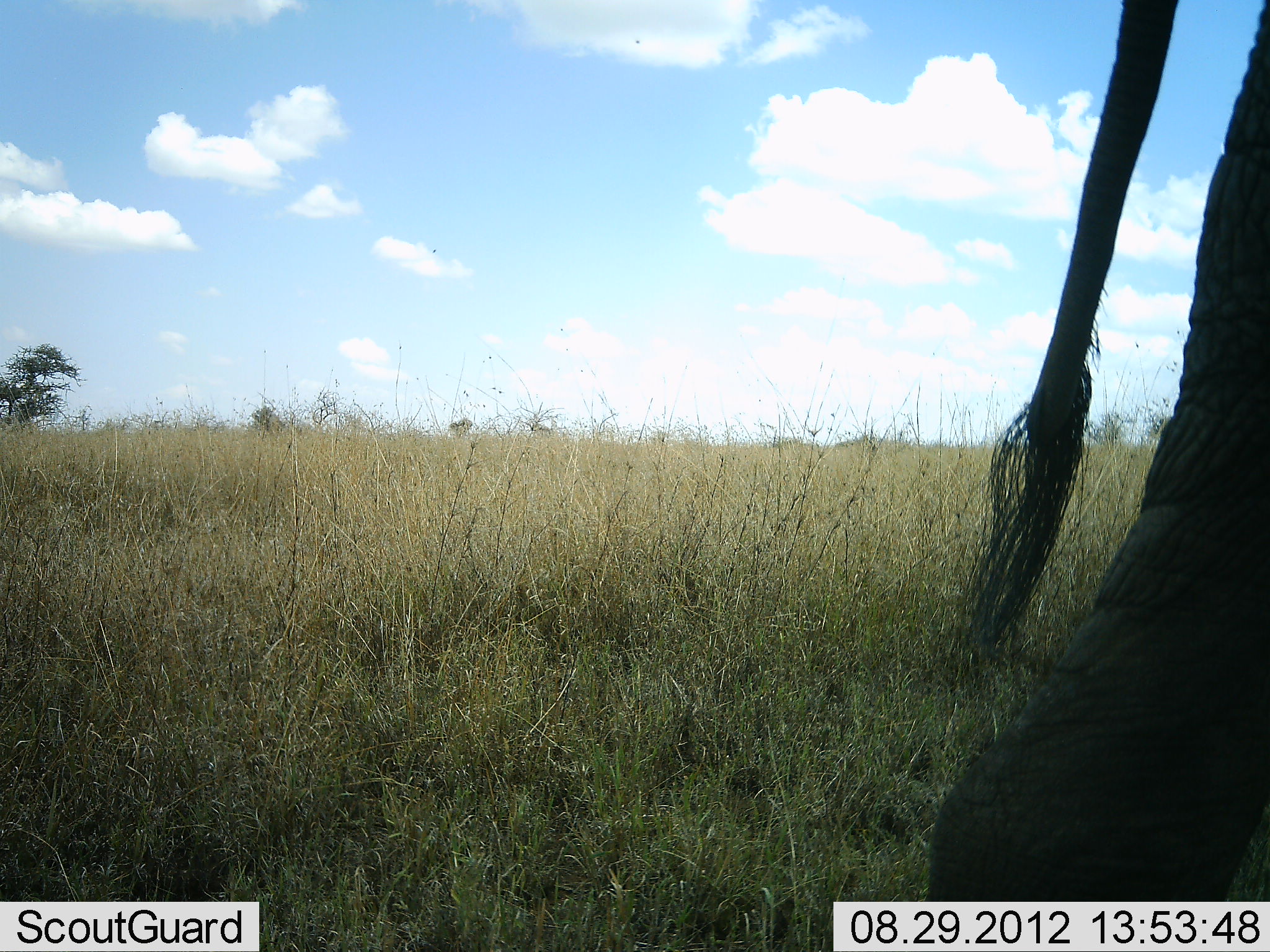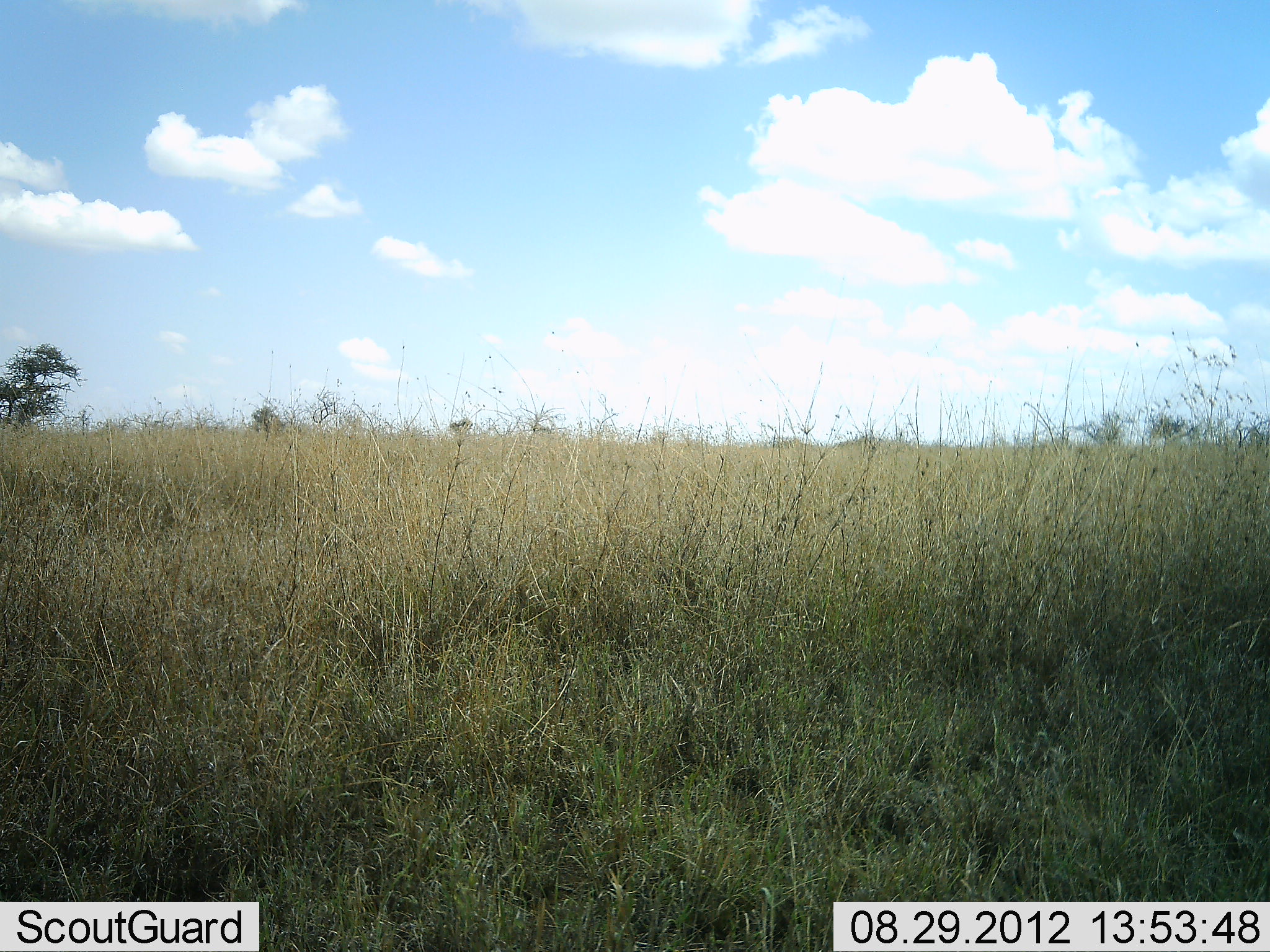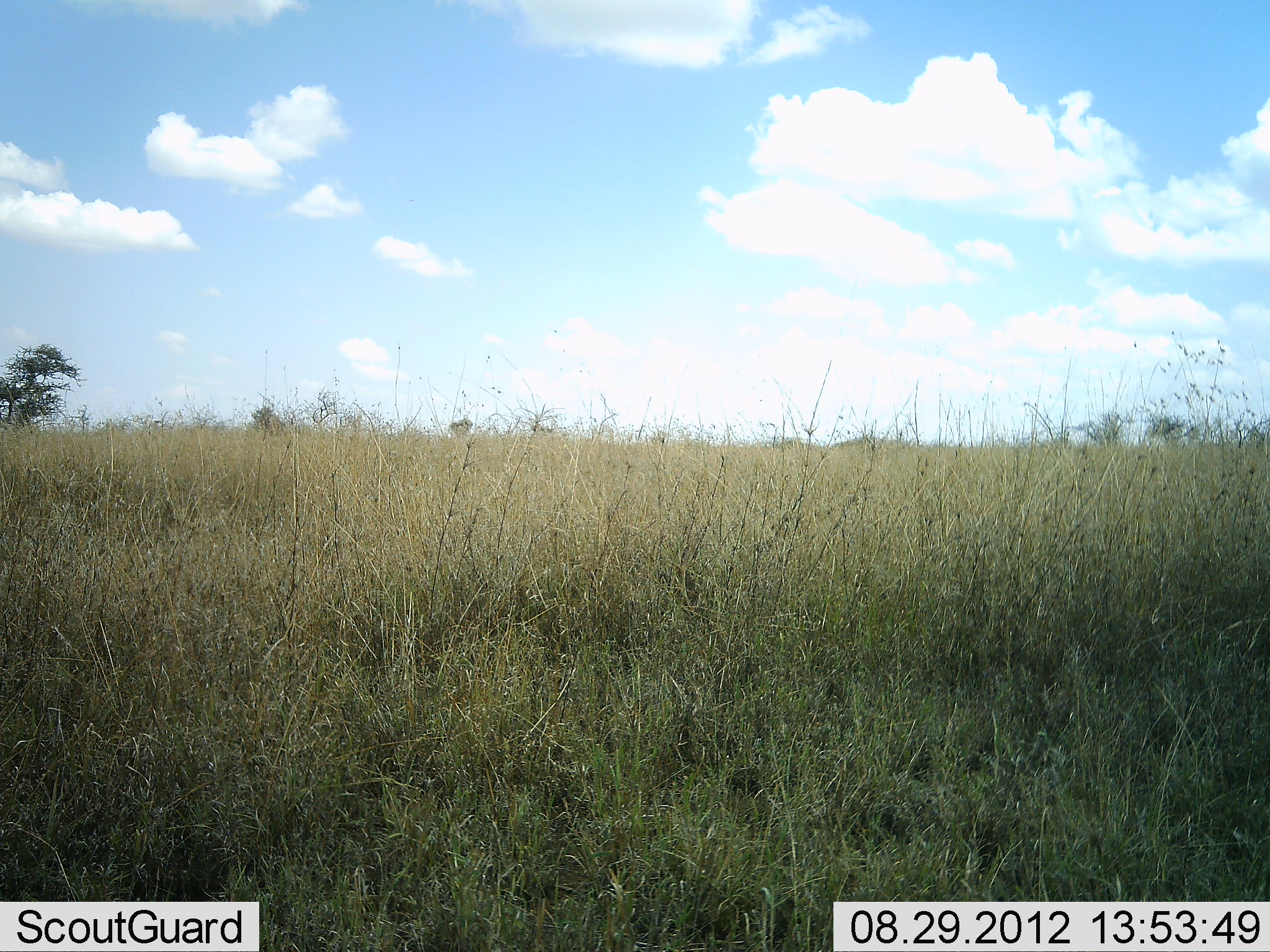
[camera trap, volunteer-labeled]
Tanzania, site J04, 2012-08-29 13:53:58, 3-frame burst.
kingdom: Animalia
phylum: Chordata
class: Mammalia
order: Proboscidea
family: Elephantidae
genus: Loxodonta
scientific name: Loxodonta africana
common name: african bush elephant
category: elephant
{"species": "elephant (african bush elephant) (Loxodonta africana)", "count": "1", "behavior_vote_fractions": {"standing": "0%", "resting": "0%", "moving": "100%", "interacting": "0%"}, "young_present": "0%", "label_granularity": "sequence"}